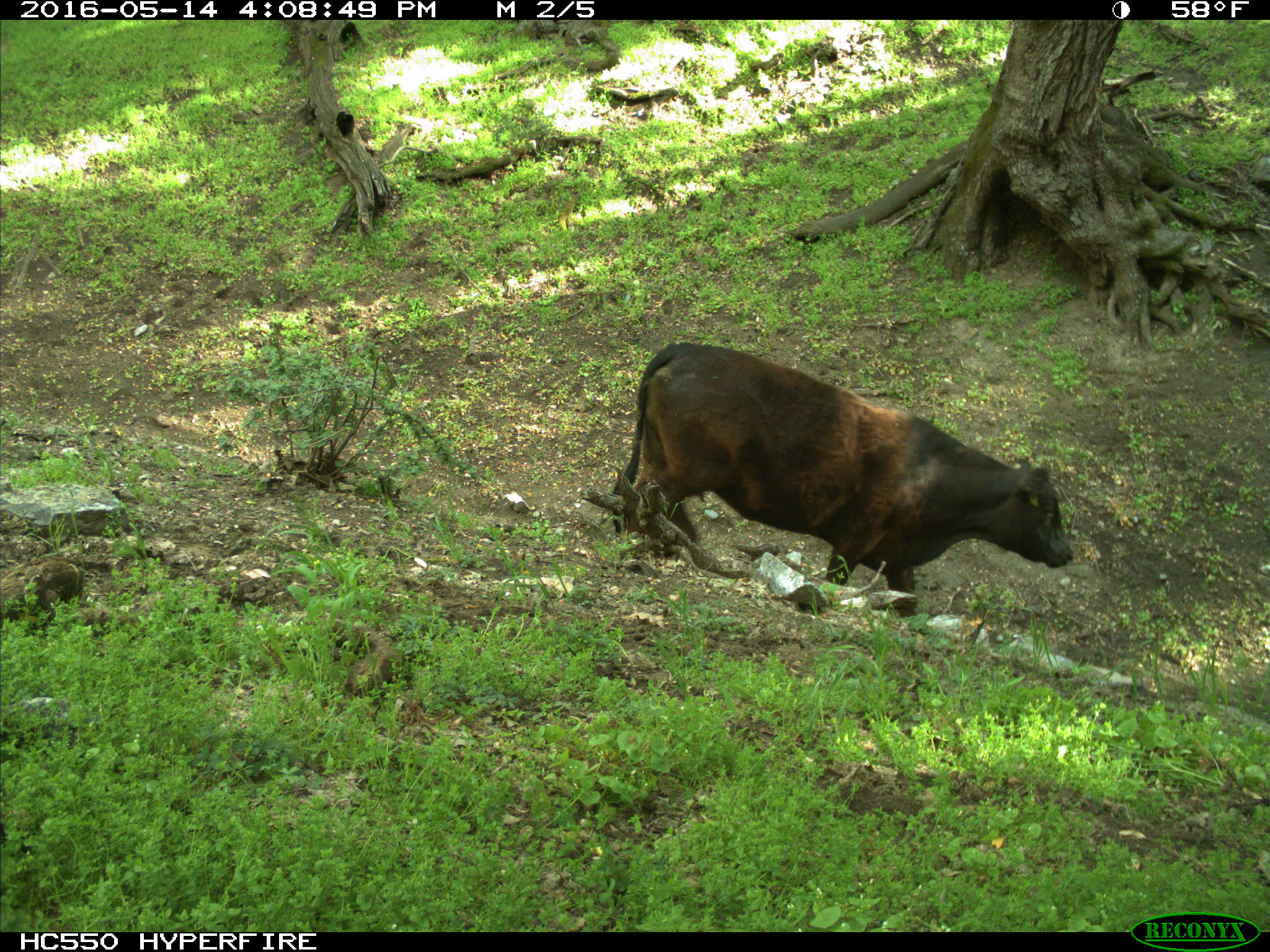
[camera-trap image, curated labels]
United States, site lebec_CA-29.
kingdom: Animalia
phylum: Chordata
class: Mammalia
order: Artiodactyla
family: Bovidae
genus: Bos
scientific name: Bos taurus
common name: domestic cow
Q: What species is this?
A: Bos taurus (domestic cow).